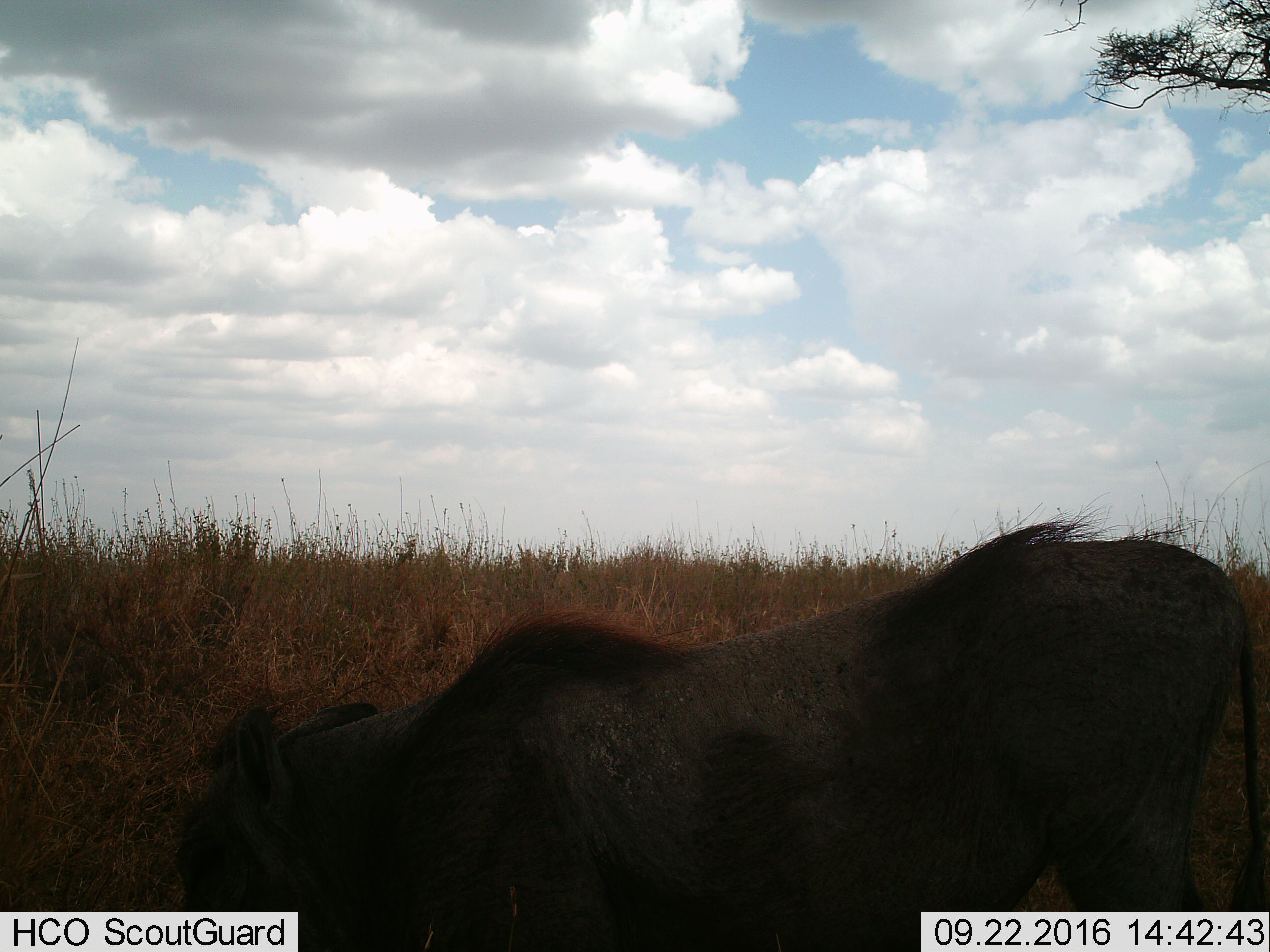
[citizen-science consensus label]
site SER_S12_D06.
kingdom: Animalia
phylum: Chordata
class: Mammalia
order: Artiodactyla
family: Suidae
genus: Phacochoerus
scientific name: Phacochoerus africanus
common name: warthog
Warthog (Phacochoerus africanus), count 1. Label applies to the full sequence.